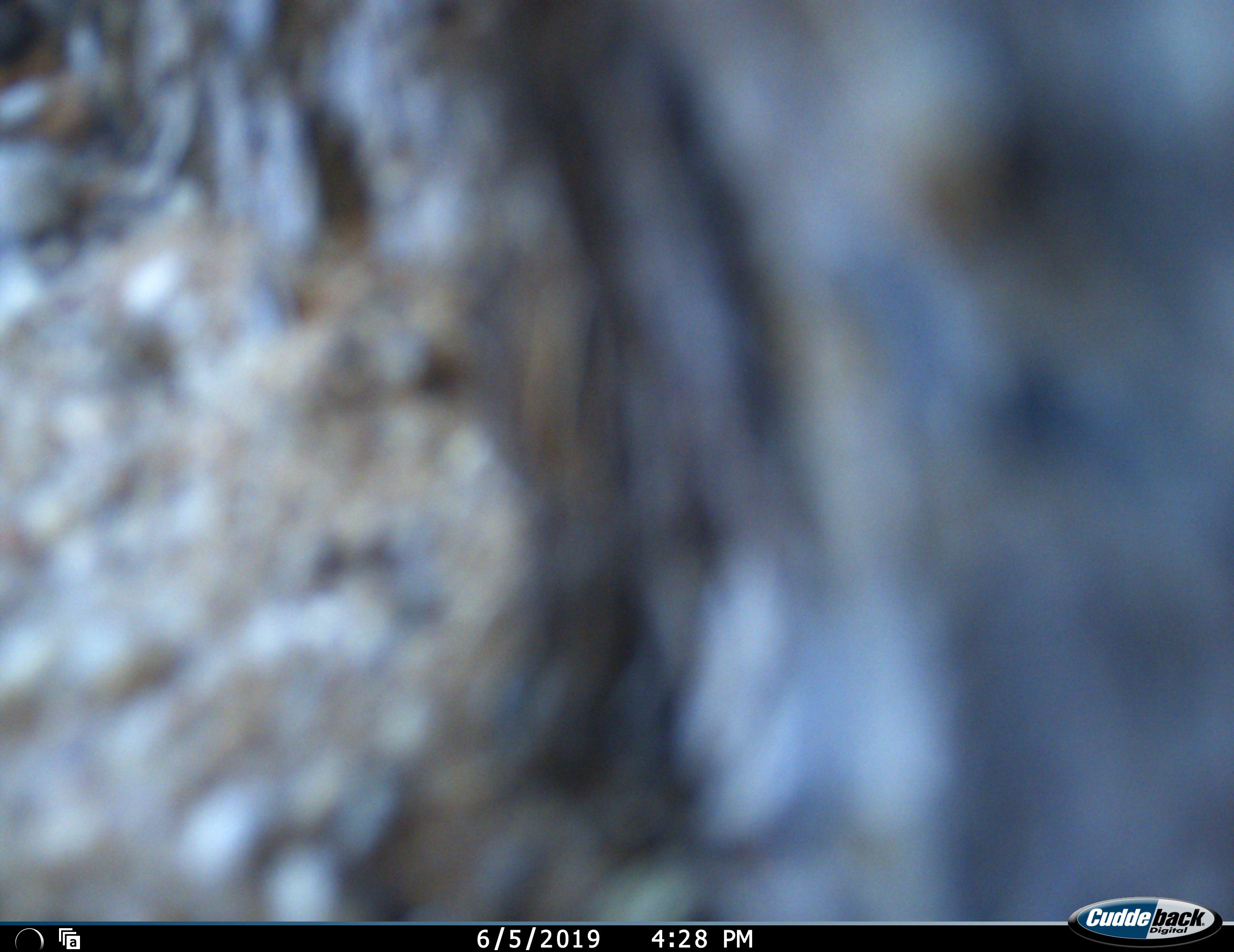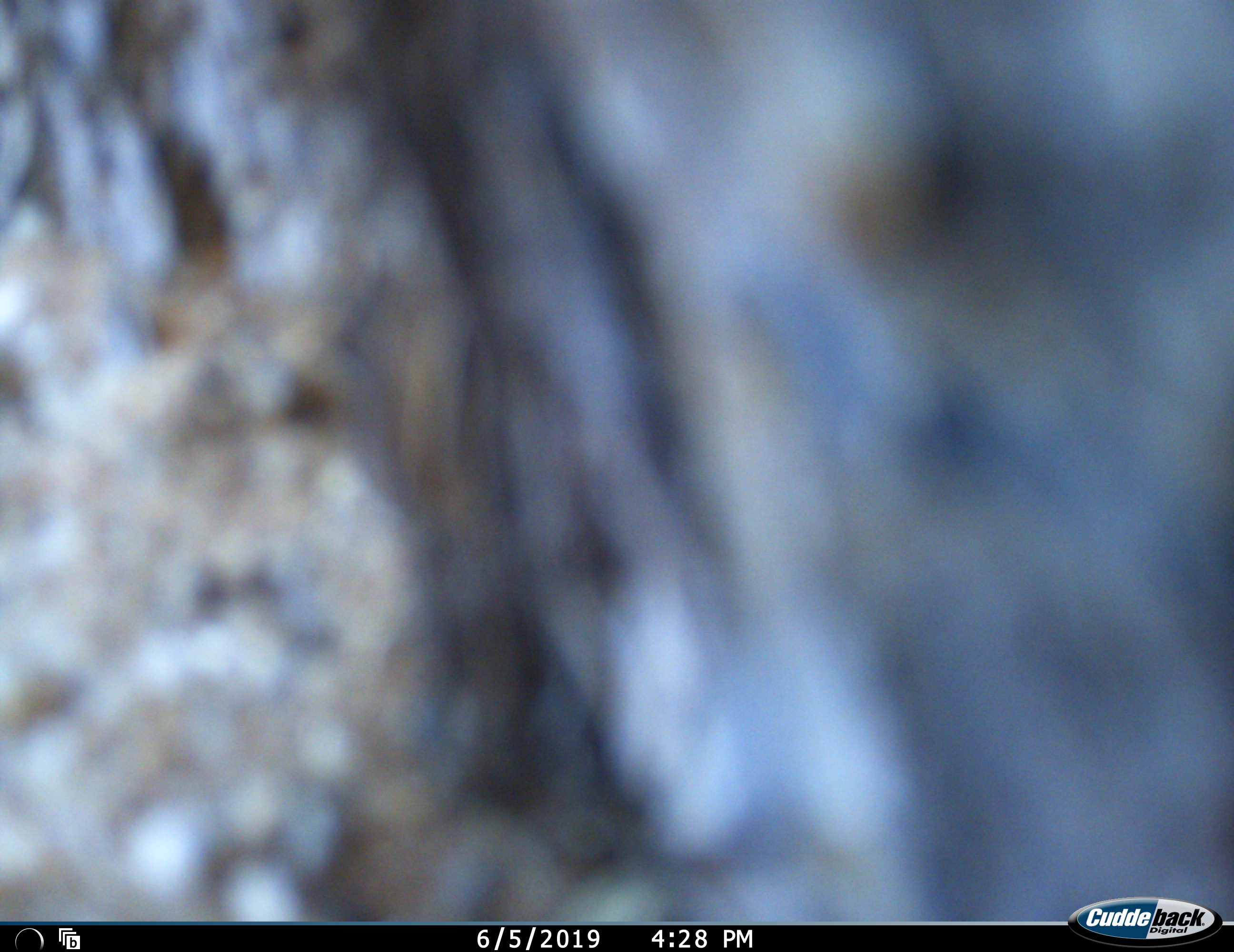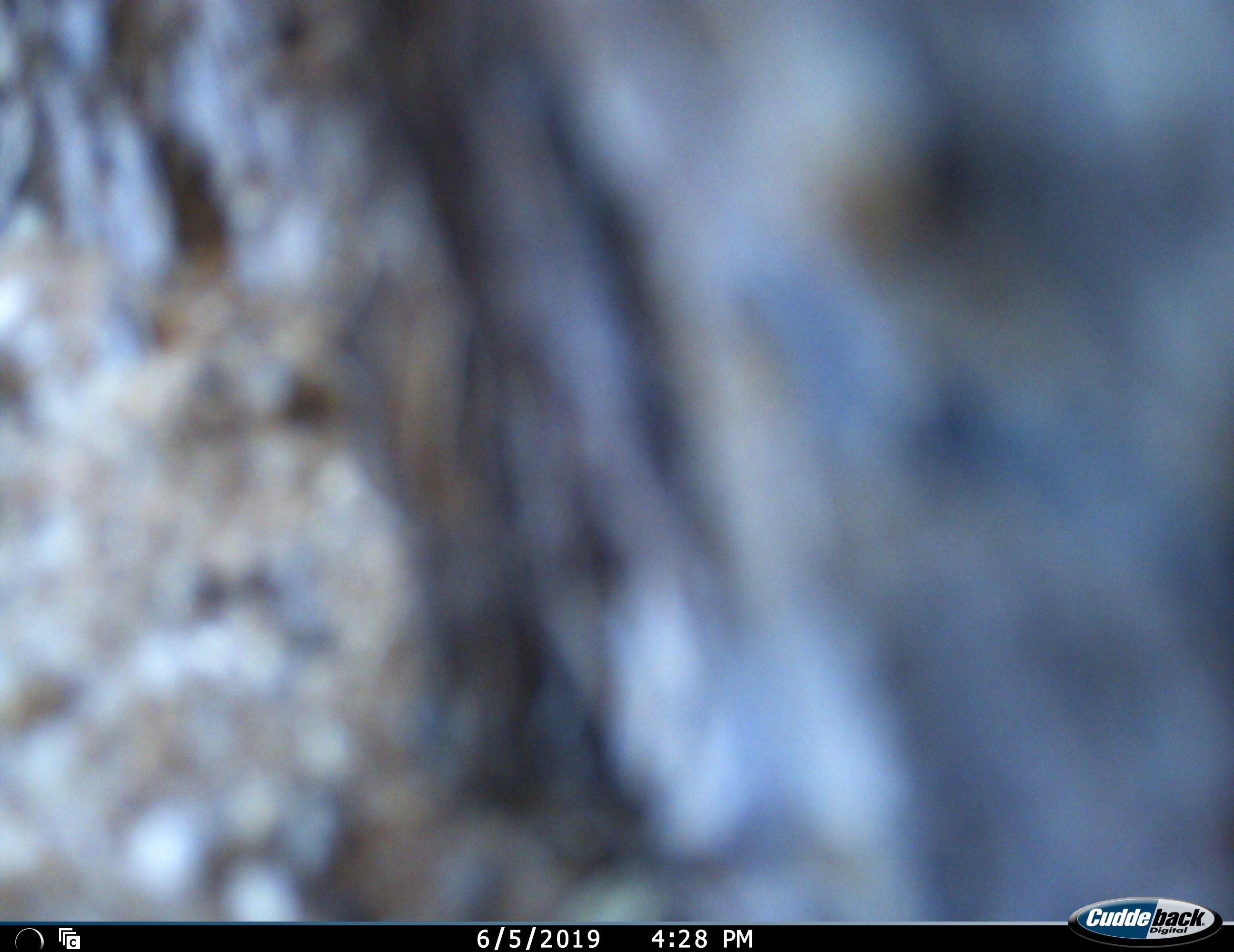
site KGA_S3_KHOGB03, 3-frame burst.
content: unidentified animal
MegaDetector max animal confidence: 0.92